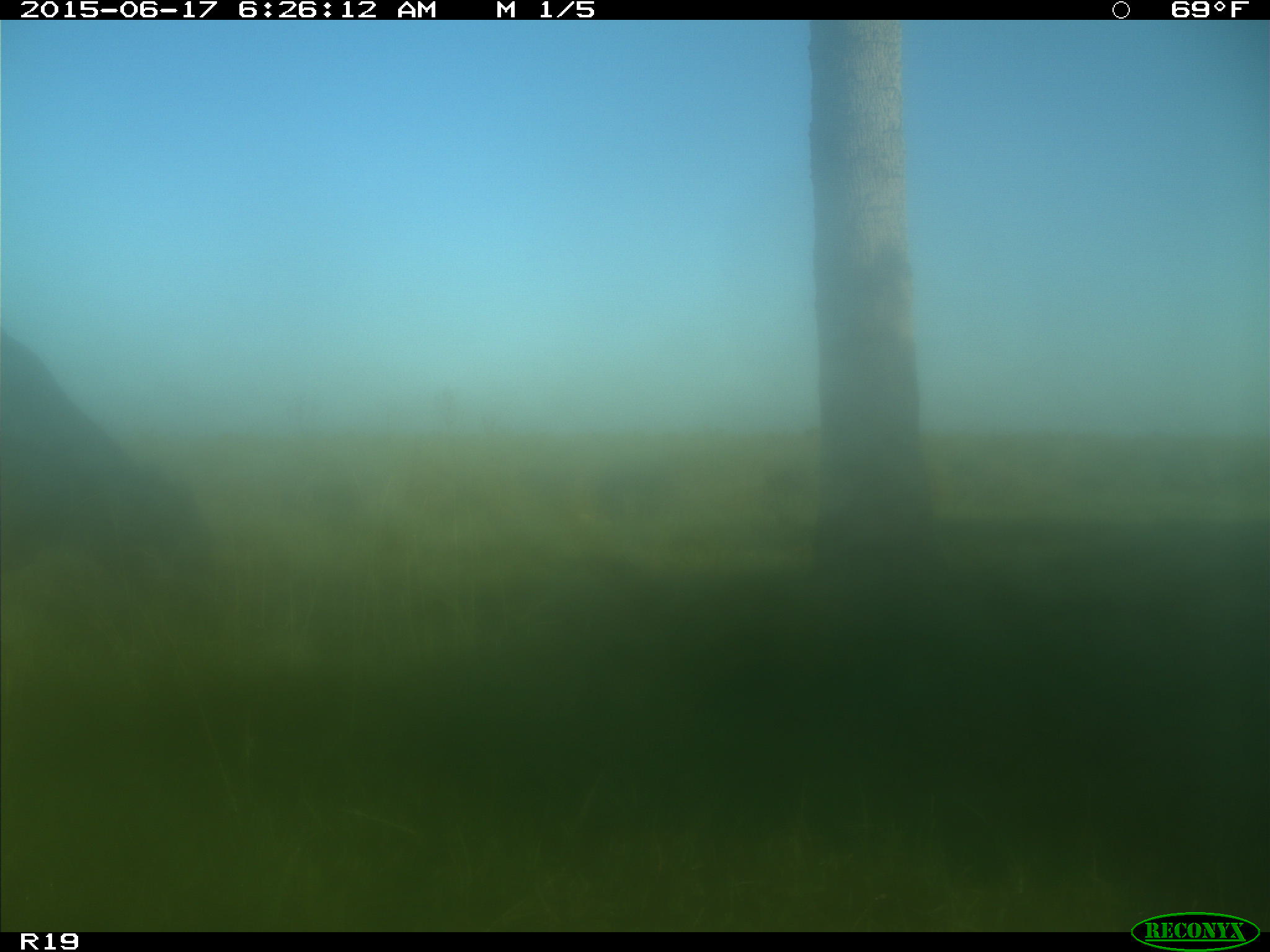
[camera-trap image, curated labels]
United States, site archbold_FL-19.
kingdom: Animalia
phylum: Chordata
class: Mammalia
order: Artiodactyla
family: Bovidae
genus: Bos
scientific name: Bos taurus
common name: domestic cow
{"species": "Bos taurus (domestic cow)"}